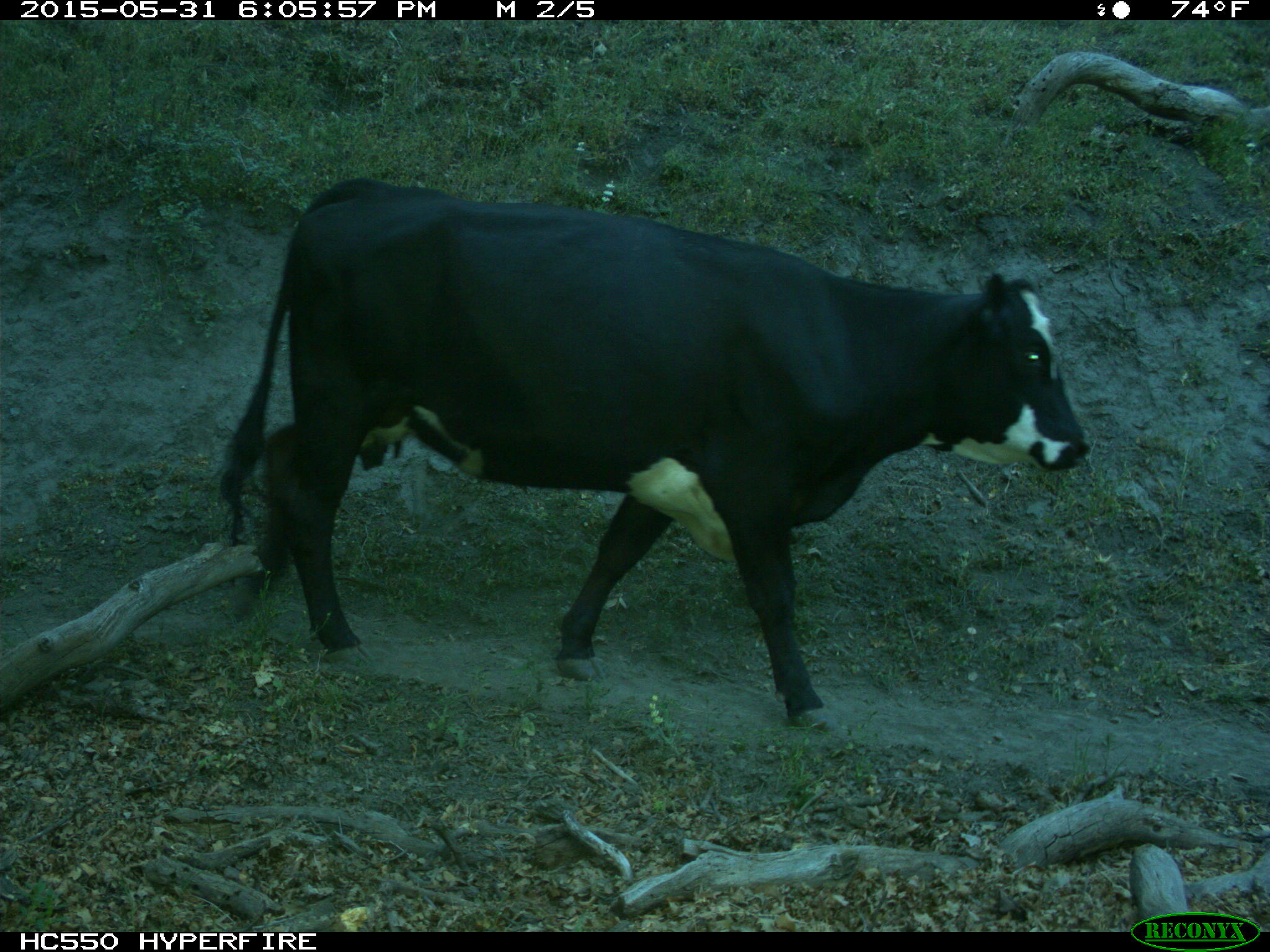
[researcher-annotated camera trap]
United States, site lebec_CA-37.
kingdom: Animalia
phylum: Chordata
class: Mammalia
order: Artiodactyla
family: Bovidae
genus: Bos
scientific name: Bos taurus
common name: domestic cow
Bos taurus (domestic cow).